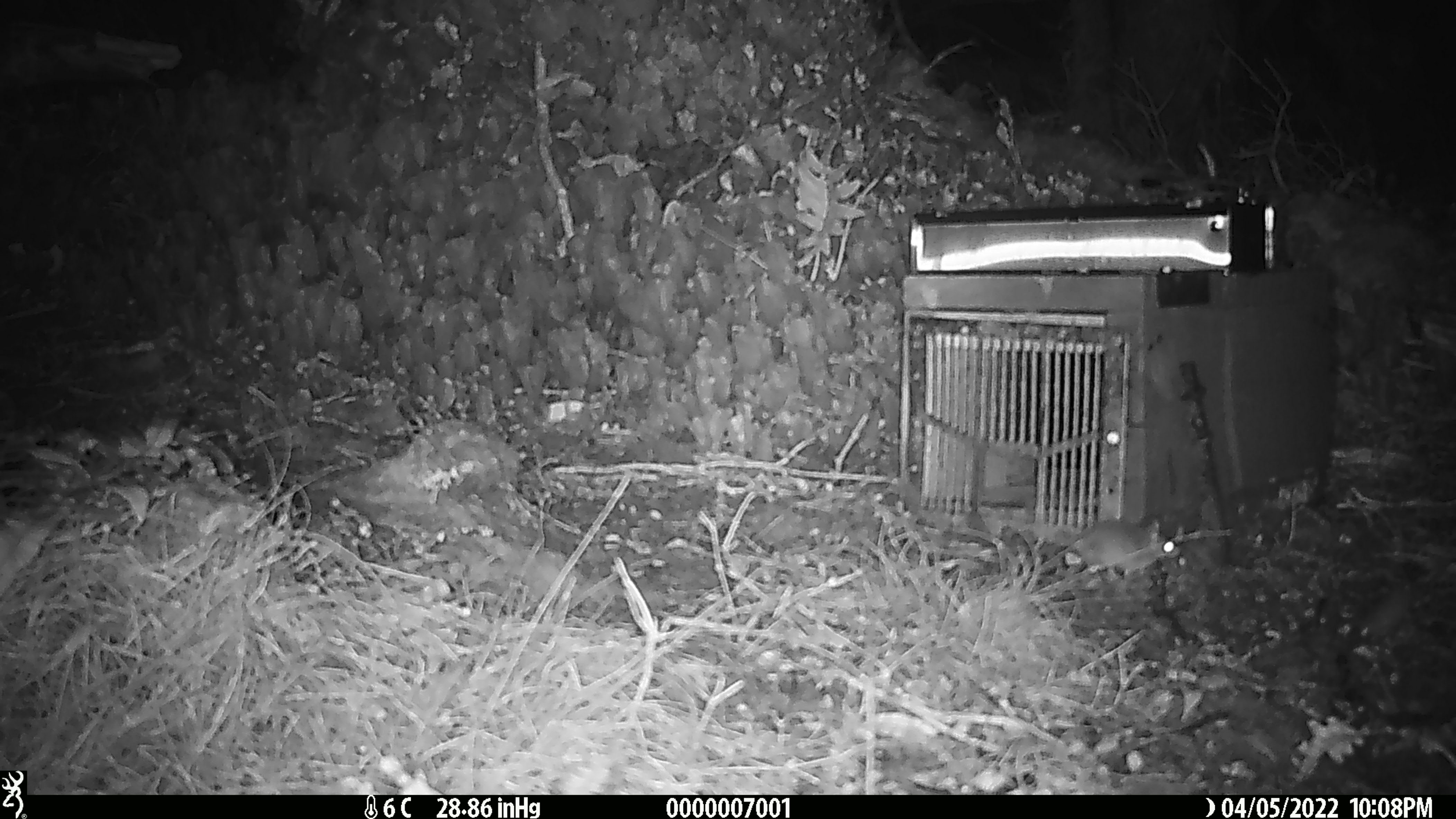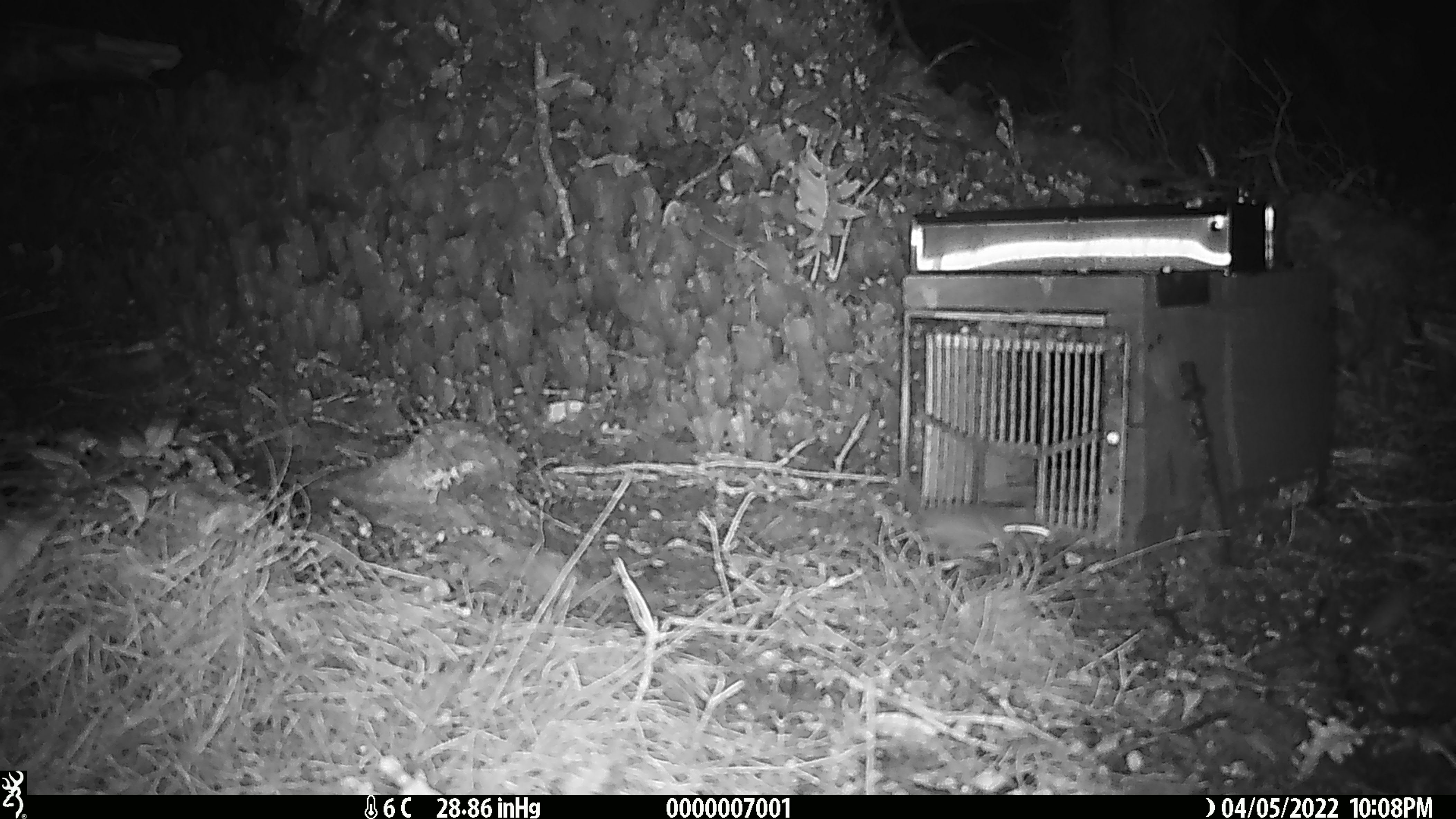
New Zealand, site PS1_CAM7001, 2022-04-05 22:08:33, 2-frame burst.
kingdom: Animalia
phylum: Chordata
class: Mammalia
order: Rodentia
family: Muridae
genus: Mus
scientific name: Mus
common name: mouse